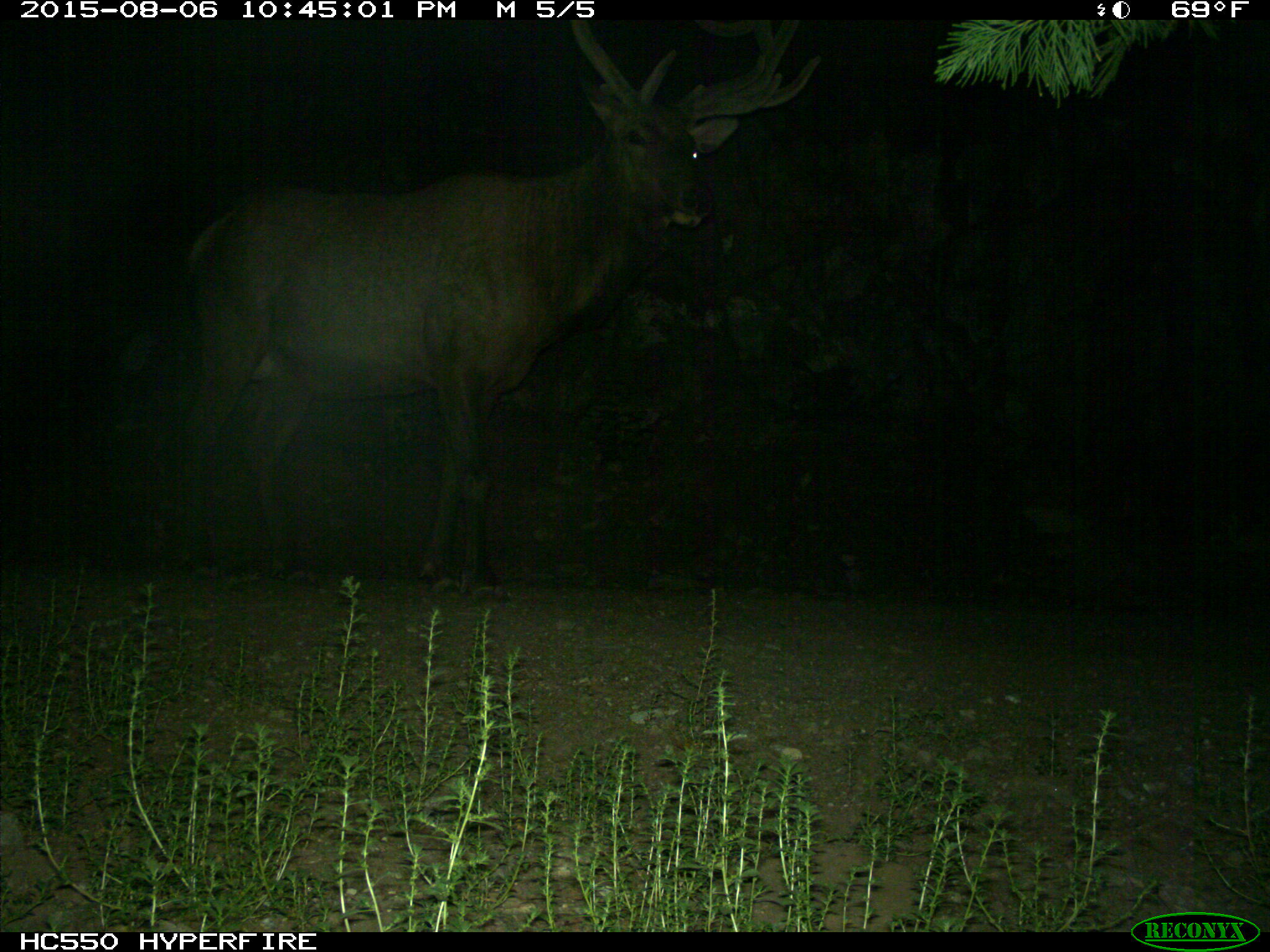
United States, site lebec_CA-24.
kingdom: Animalia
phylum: Chordata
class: Mammalia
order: Artiodactyla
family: Cervidae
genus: Cervus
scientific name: Cervus canadensis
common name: elk